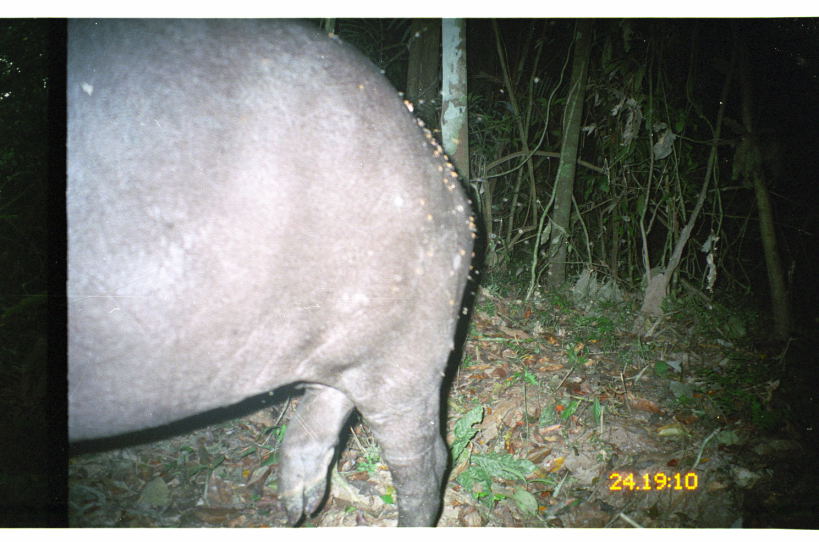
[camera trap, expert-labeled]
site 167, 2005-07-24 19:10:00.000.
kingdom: Animalia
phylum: Chordata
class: Mammalia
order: Perissodactyla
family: Tapiridae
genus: Tapirus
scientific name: Tapirus terrestris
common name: south american tapir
Tapirus terrestris (south american tapir).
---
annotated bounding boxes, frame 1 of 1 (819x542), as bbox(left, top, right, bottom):
tapirus terrestris: bbox(67, 18, 478, 528)